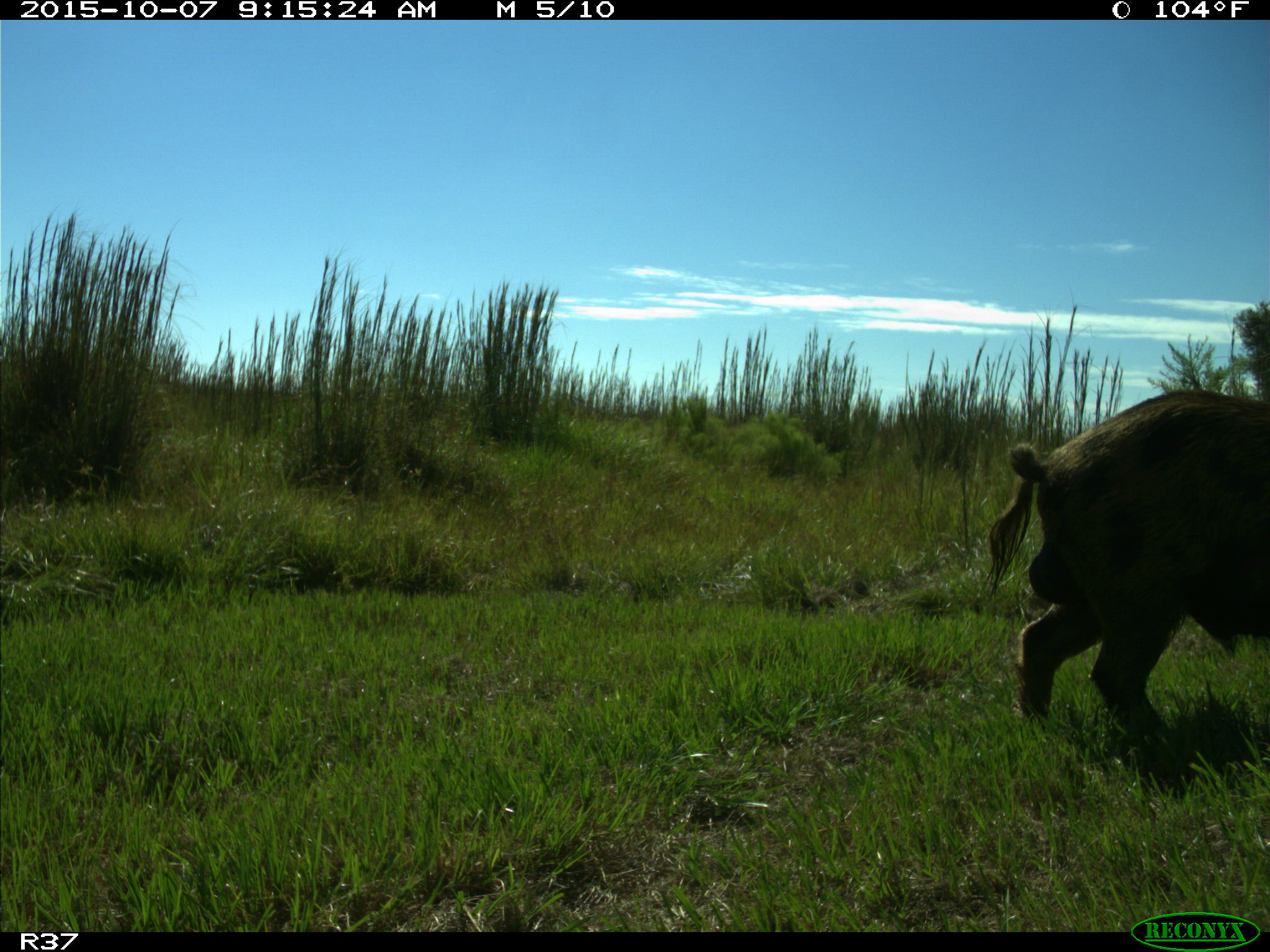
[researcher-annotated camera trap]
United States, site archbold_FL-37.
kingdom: Animalia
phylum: Chordata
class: Mammalia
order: Artiodactyla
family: Suidae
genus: Sus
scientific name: Sus scrofa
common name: wild boar